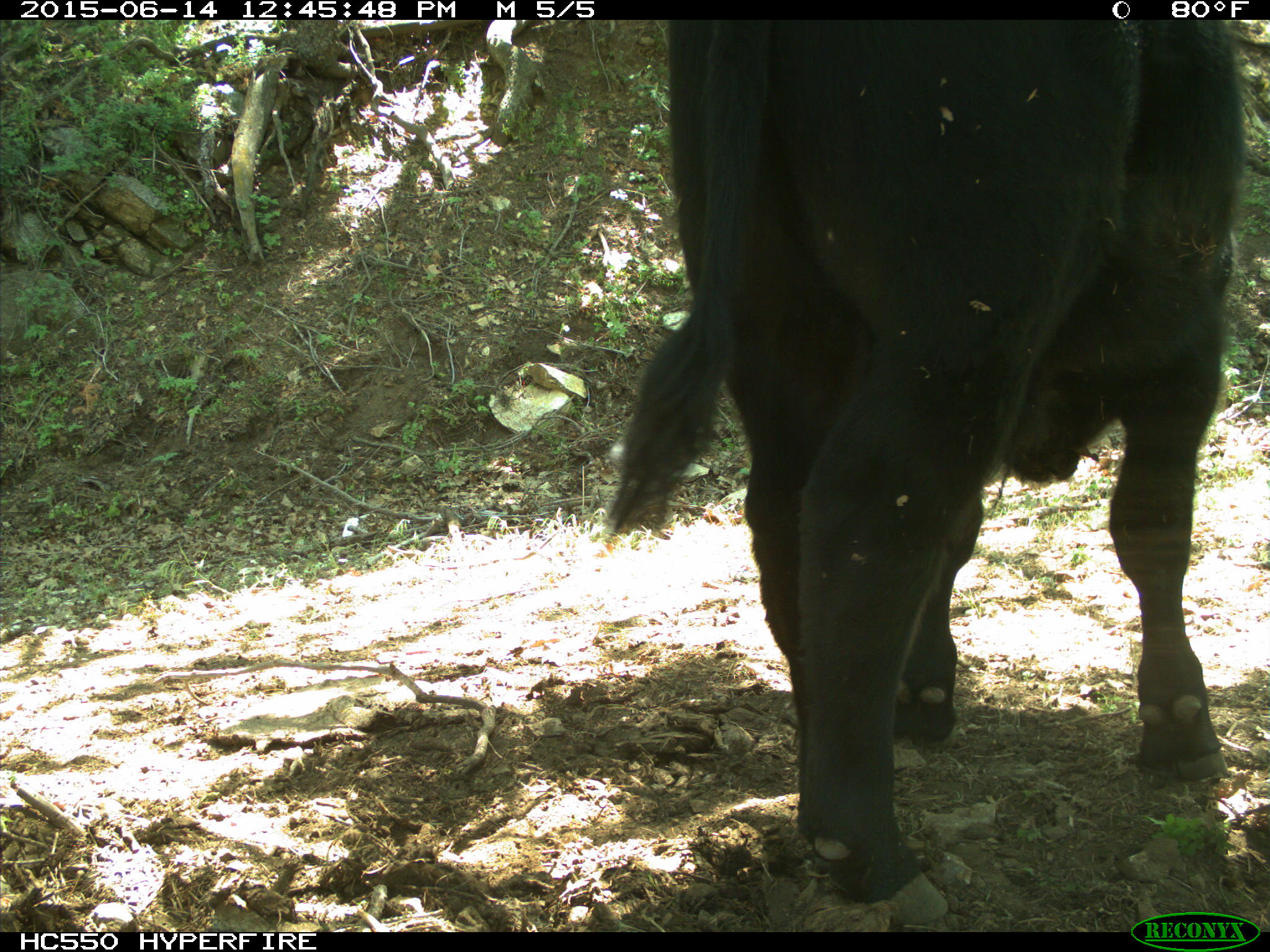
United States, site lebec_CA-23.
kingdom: Animalia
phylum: Chordata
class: Mammalia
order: Artiodactyla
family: Bovidae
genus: Bos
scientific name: Bos taurus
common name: domestic cow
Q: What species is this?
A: Bos taurus (domestic cow).